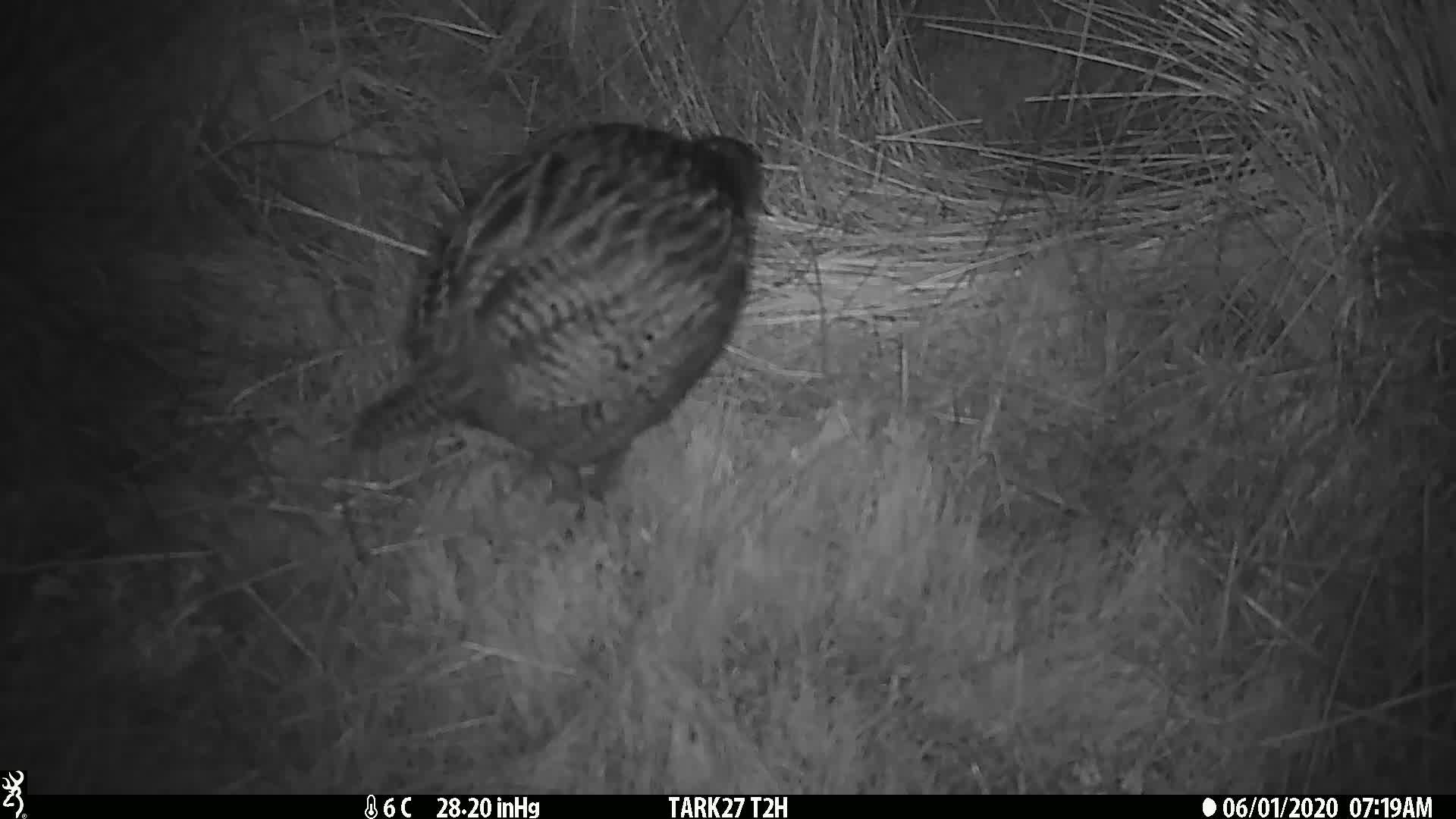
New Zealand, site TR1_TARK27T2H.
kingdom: Animalia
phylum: Chordata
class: Aves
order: Gruiformes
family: Rallidae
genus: Gallirallus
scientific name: Gallirallus australis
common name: weka